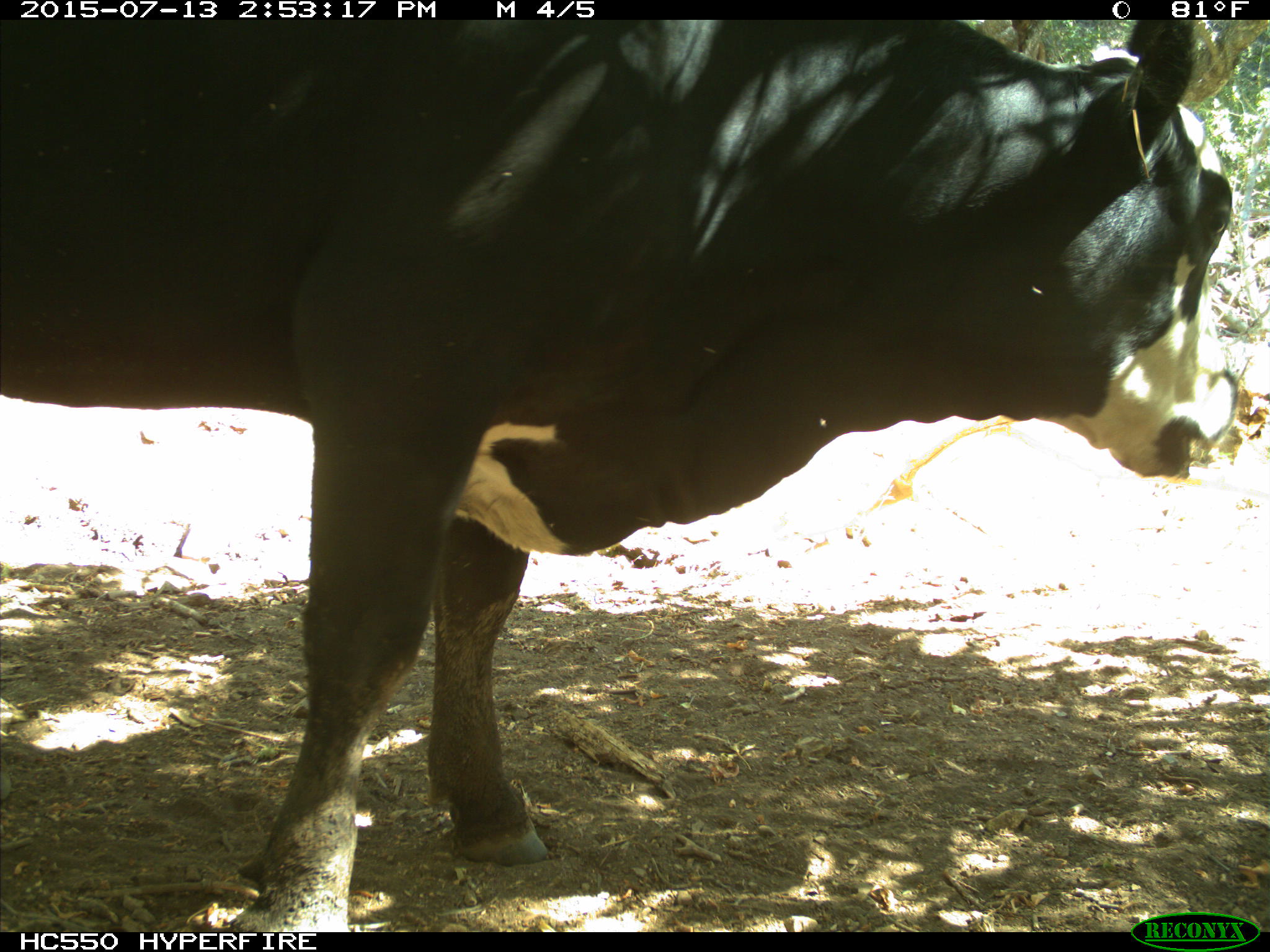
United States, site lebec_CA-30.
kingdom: Animalia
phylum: Chordata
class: Mammalia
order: Artiodactyla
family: Bovidae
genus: Bos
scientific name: Bos taurus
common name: domestic cow